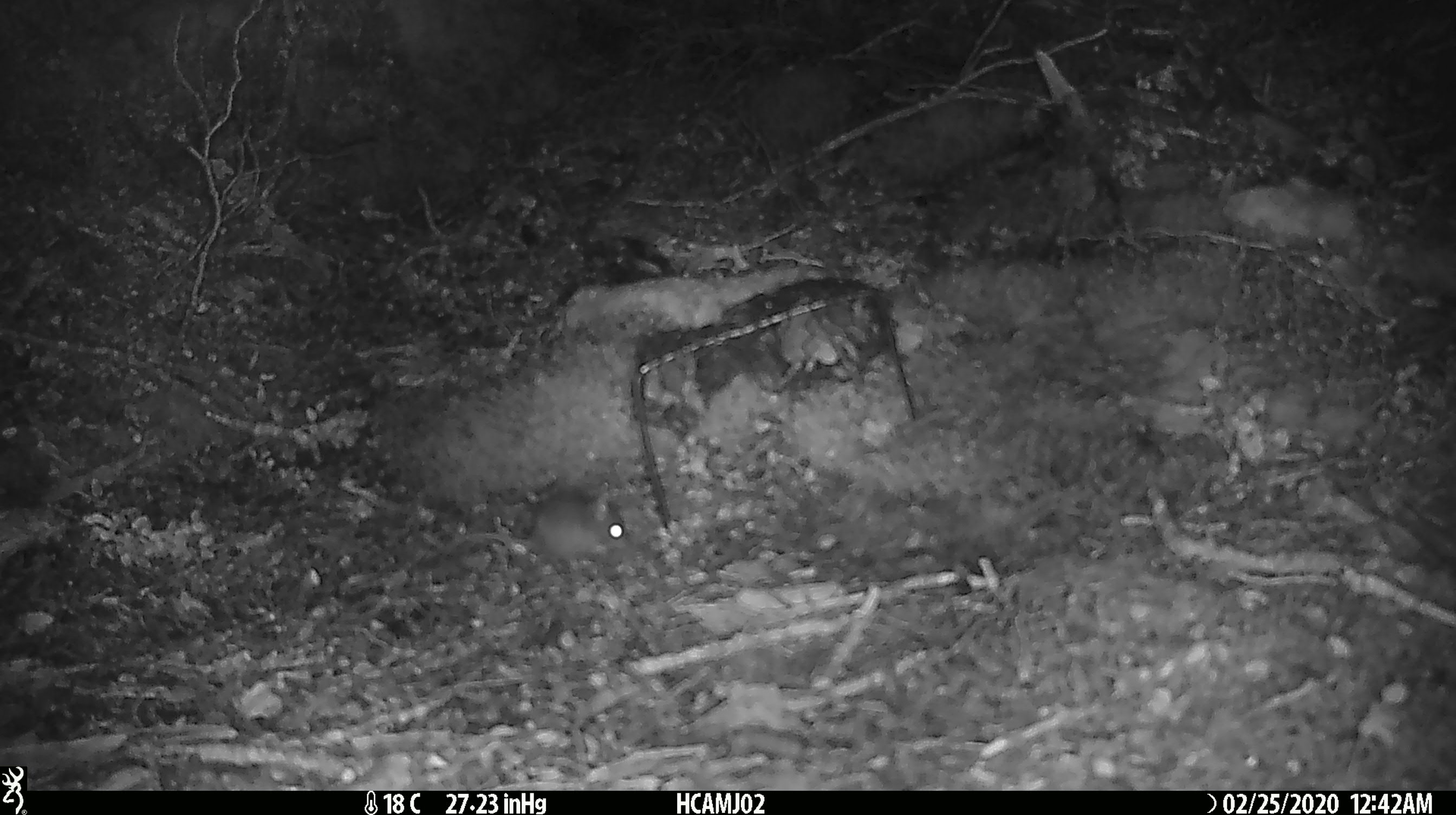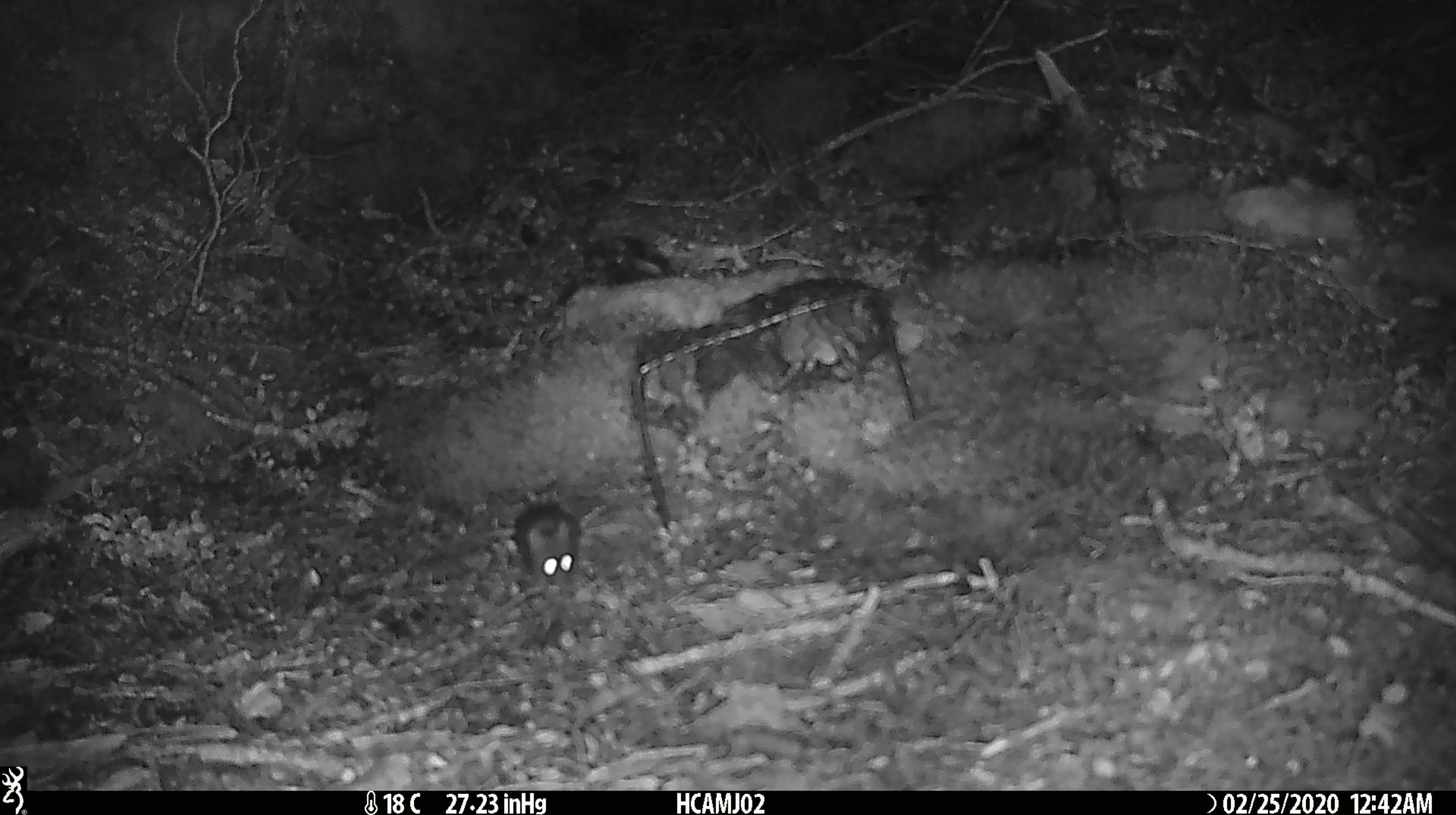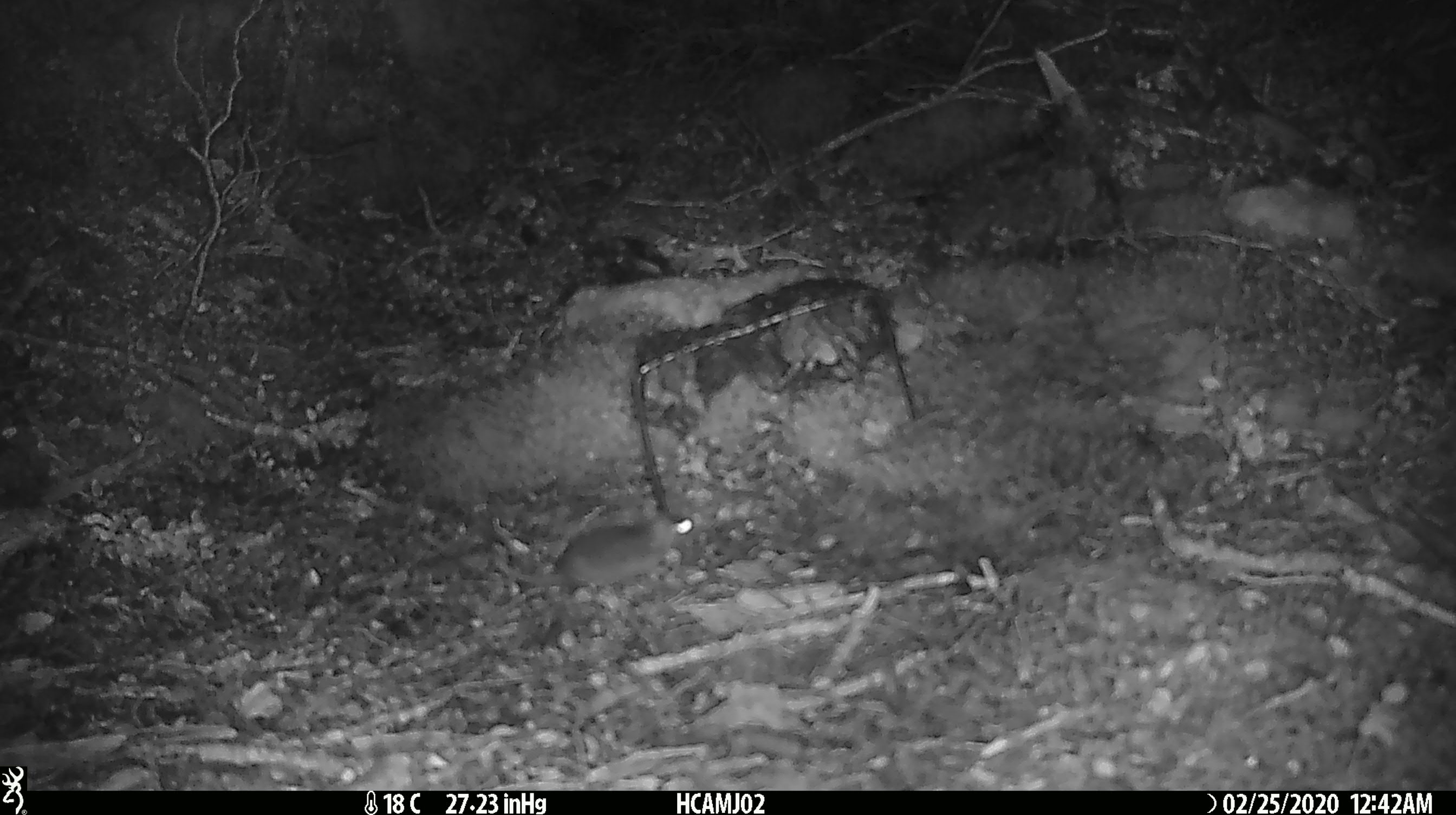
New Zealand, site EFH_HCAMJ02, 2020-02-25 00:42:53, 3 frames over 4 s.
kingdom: Animalia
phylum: Chordata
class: Mammalia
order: Rodentia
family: Muridae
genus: Mus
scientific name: Mus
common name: mouse